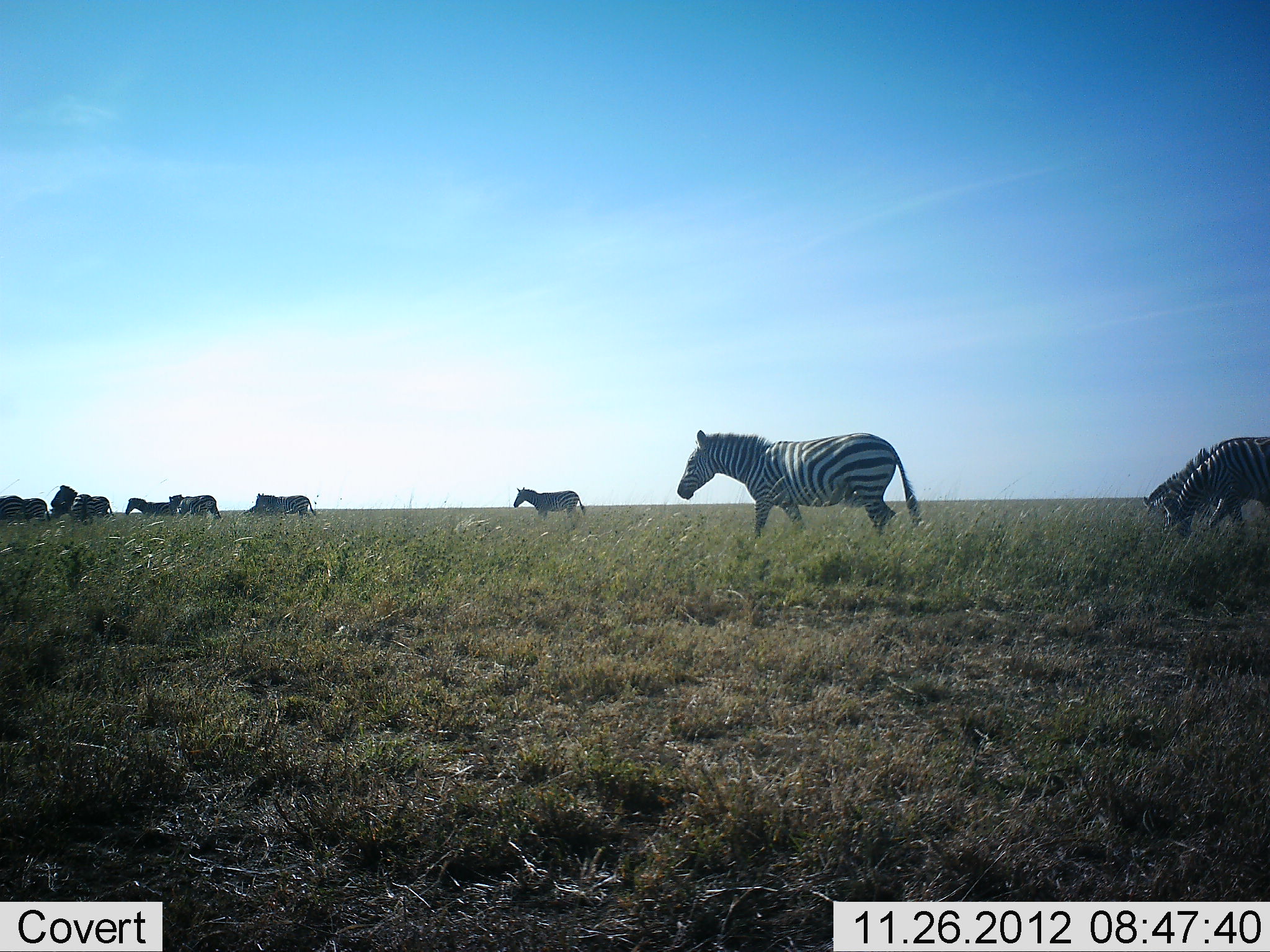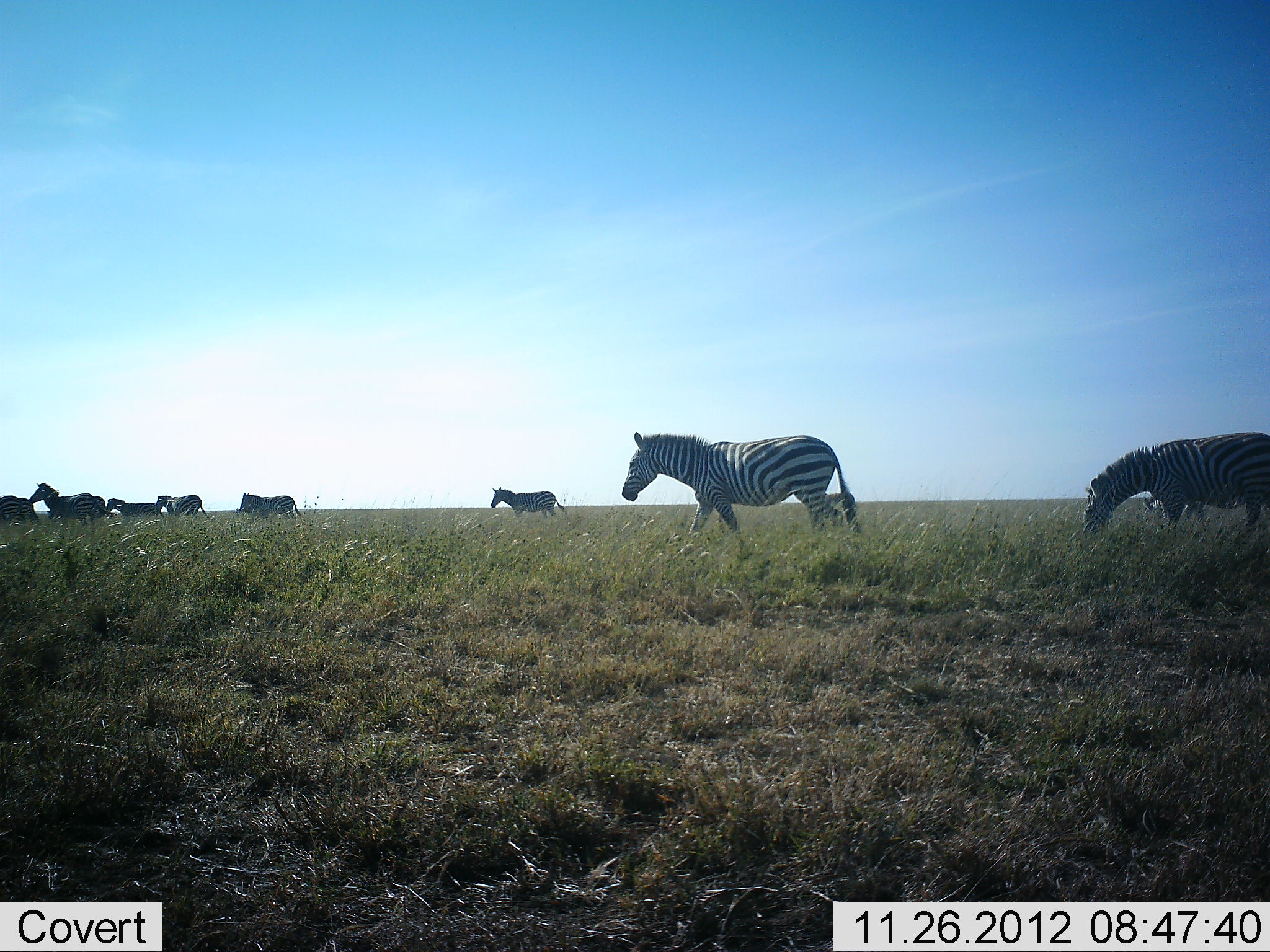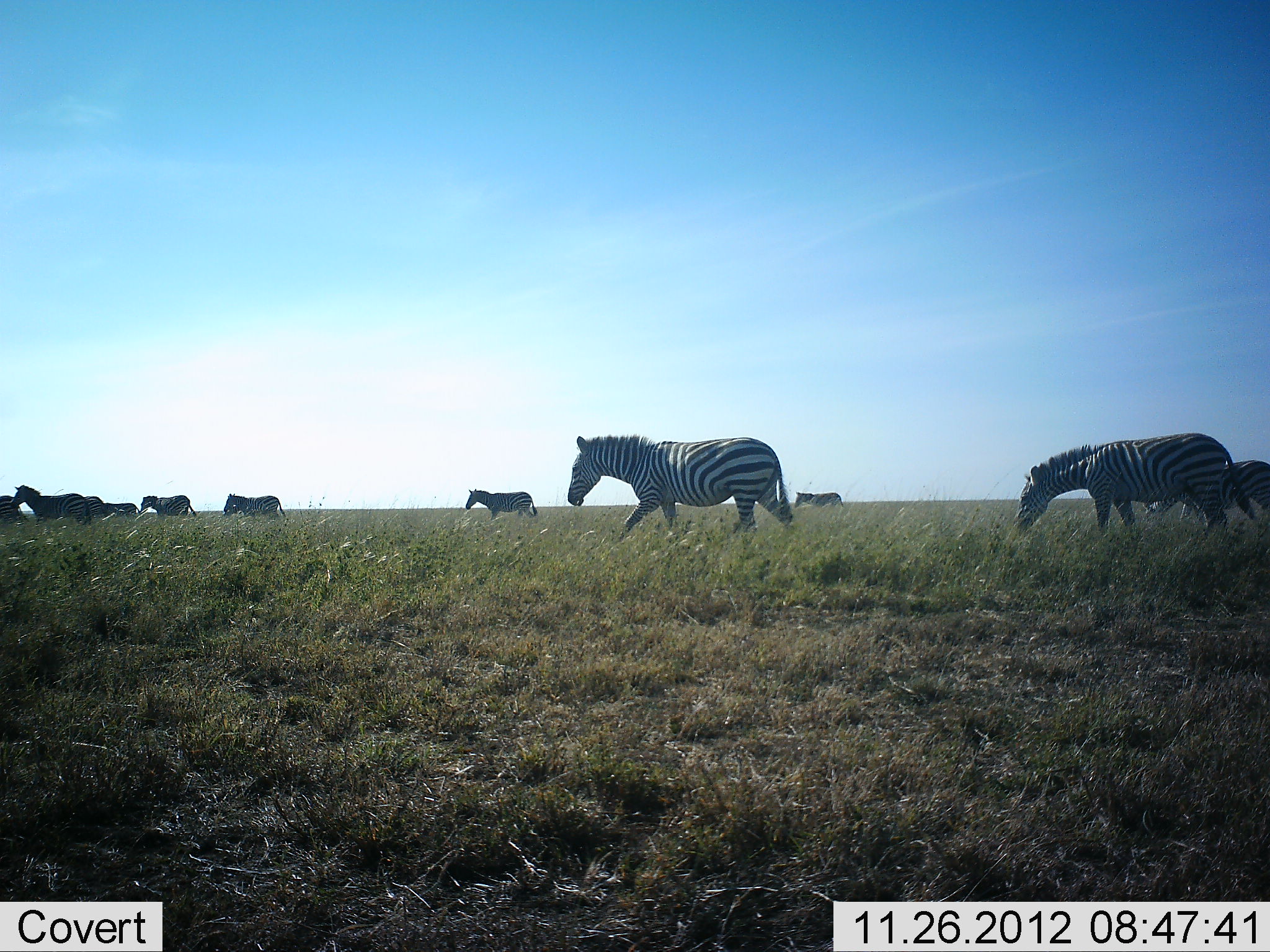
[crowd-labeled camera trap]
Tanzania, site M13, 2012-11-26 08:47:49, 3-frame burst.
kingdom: Animalia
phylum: Chordata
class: Mammalia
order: Perissodactyla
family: Equidae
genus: Equus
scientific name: Equus quagga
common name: plains zebra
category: zebra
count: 10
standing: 4%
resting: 0%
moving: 96%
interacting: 0%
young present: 0%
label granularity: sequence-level